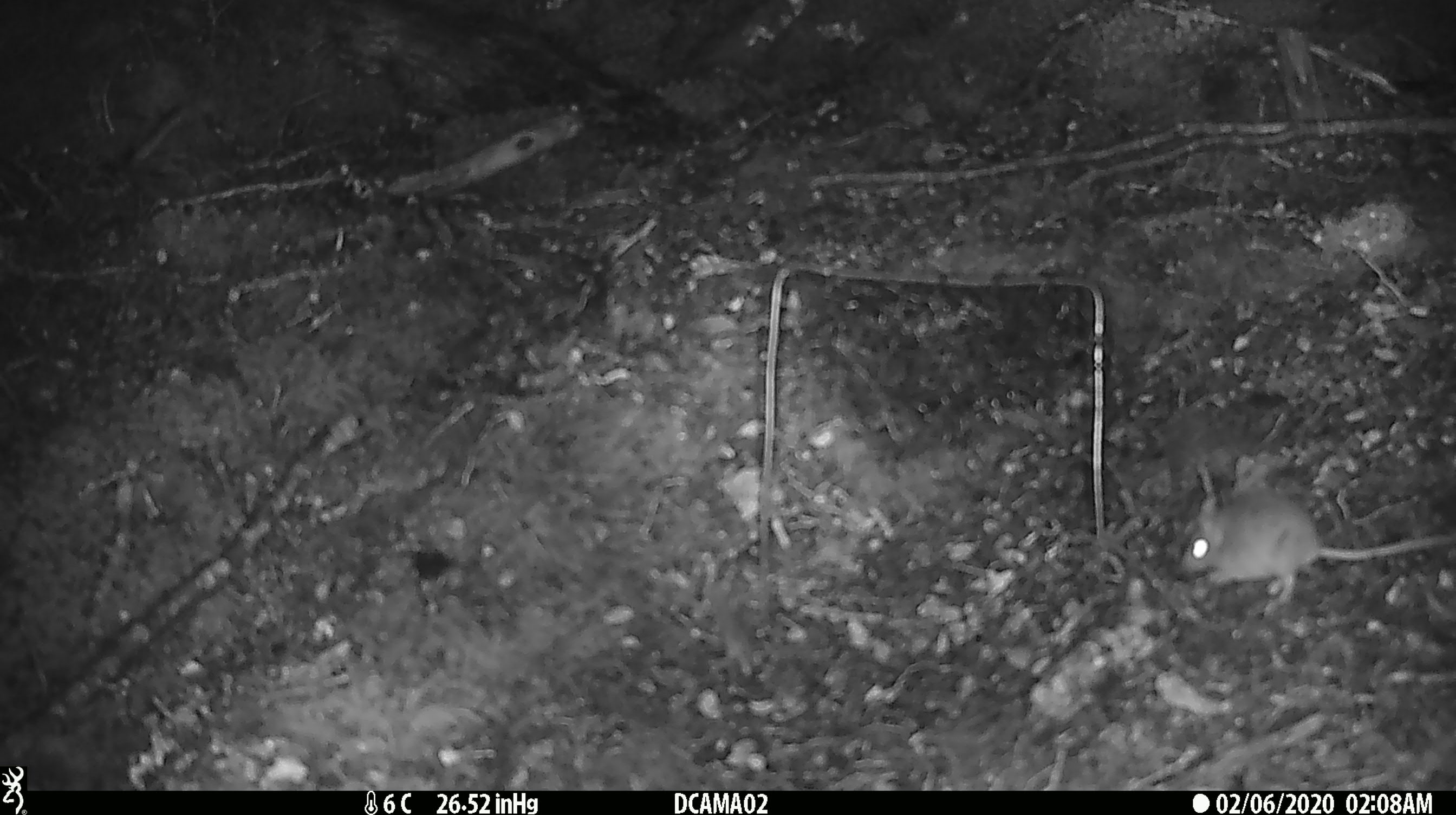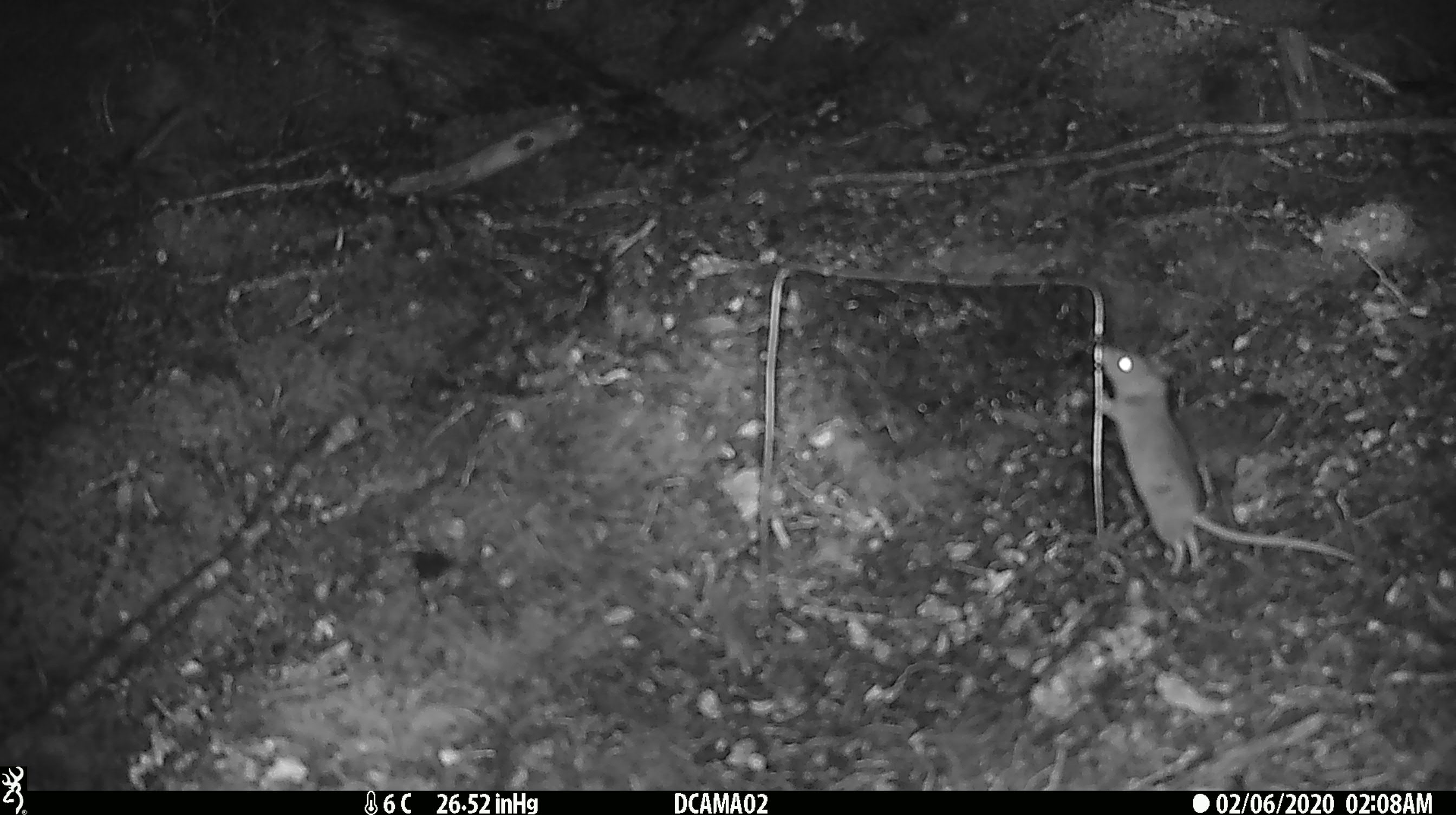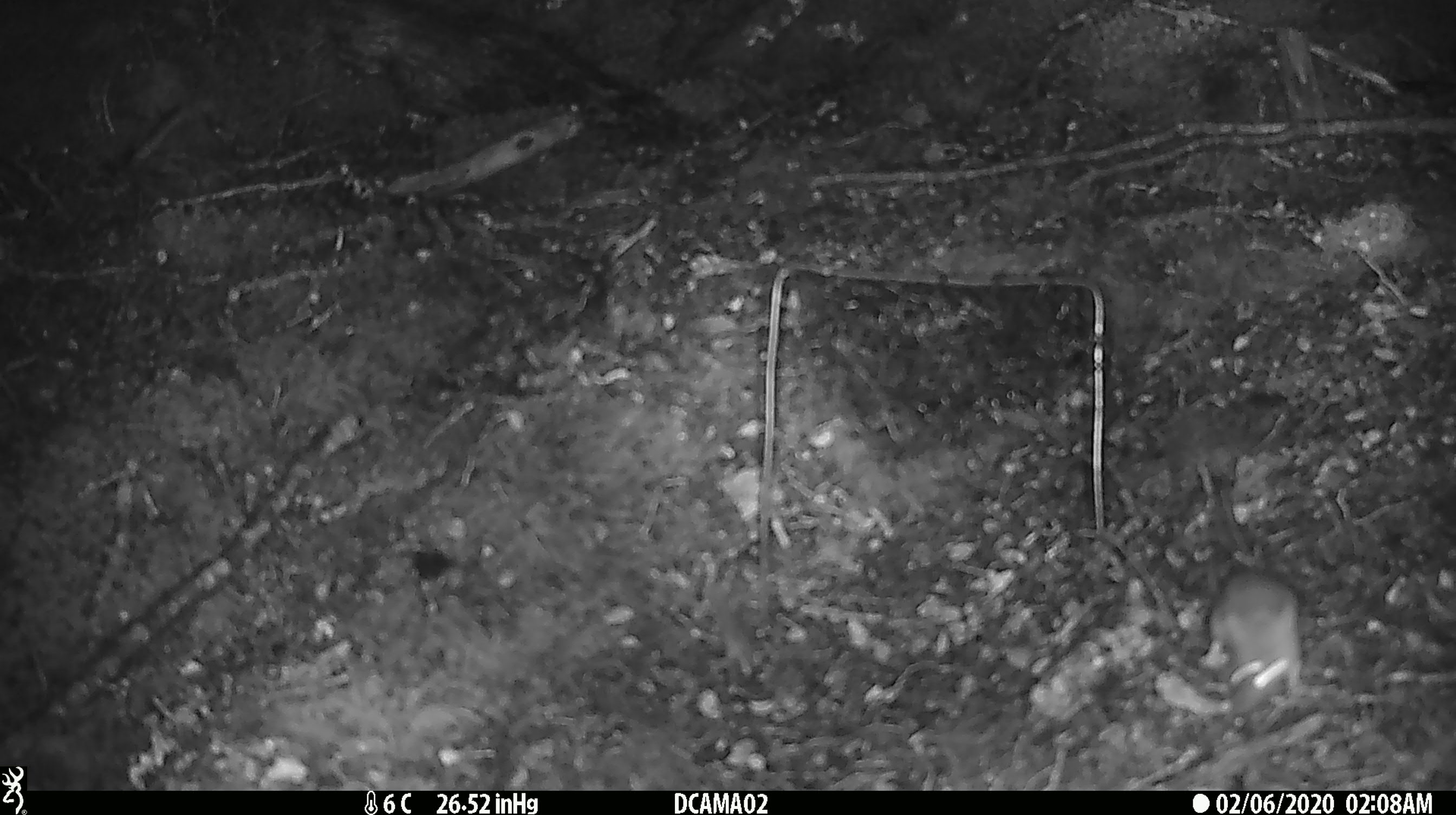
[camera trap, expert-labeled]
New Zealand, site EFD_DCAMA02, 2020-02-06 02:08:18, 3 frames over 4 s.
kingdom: Animalia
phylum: Chordata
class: Mammalia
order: Rodentia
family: Muridae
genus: Mus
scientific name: Mus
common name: mouse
Mouse (Mus).